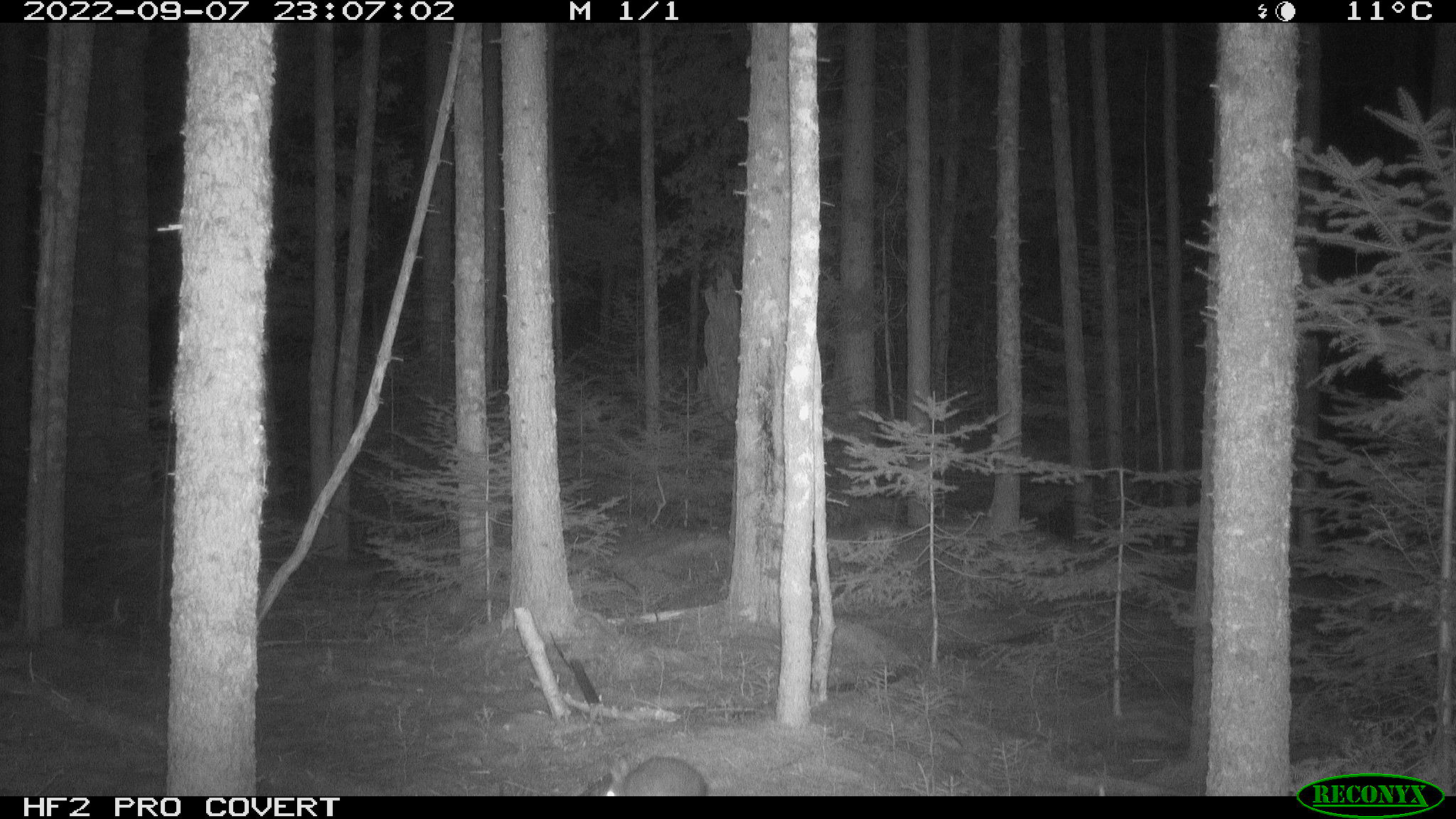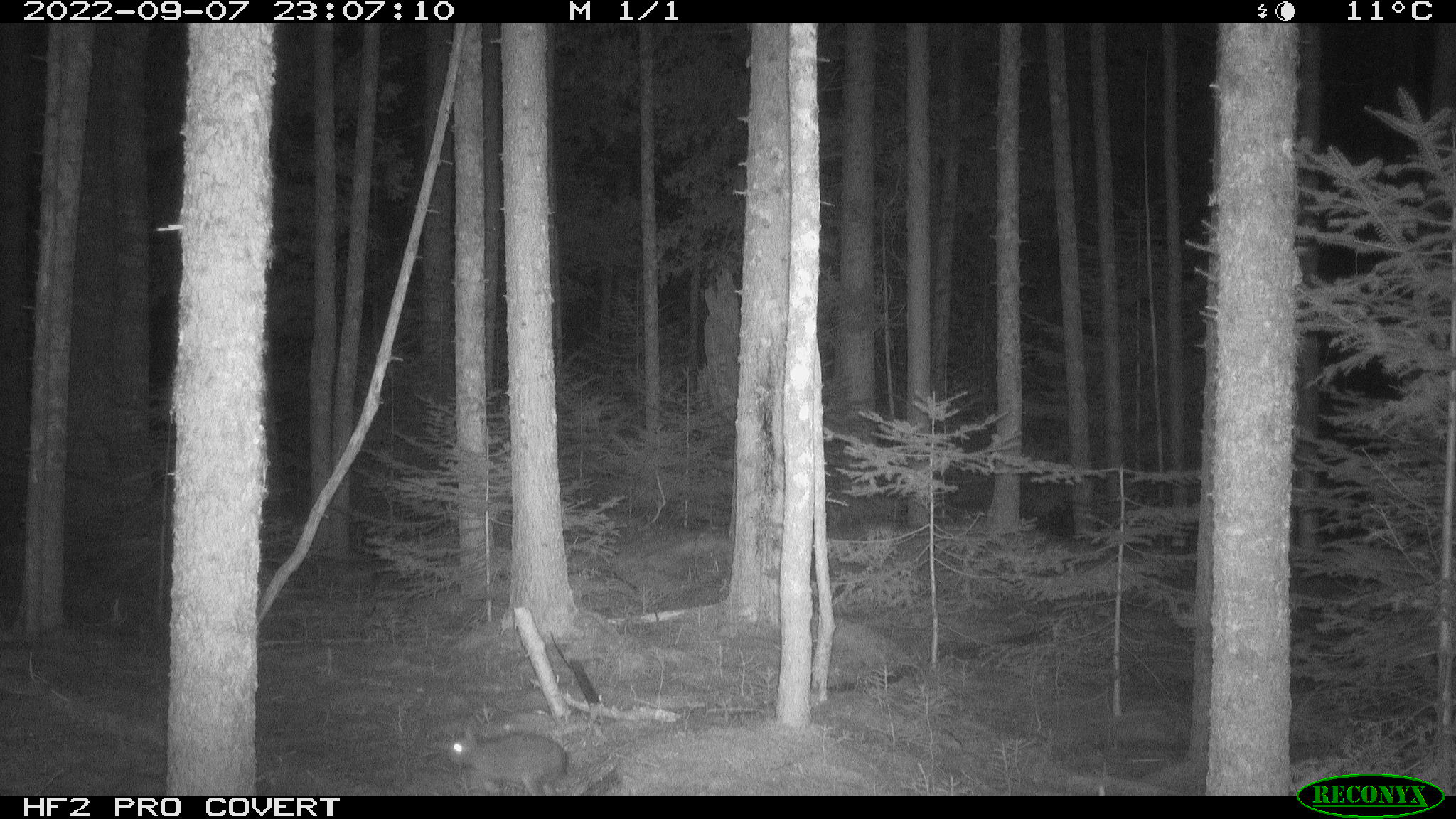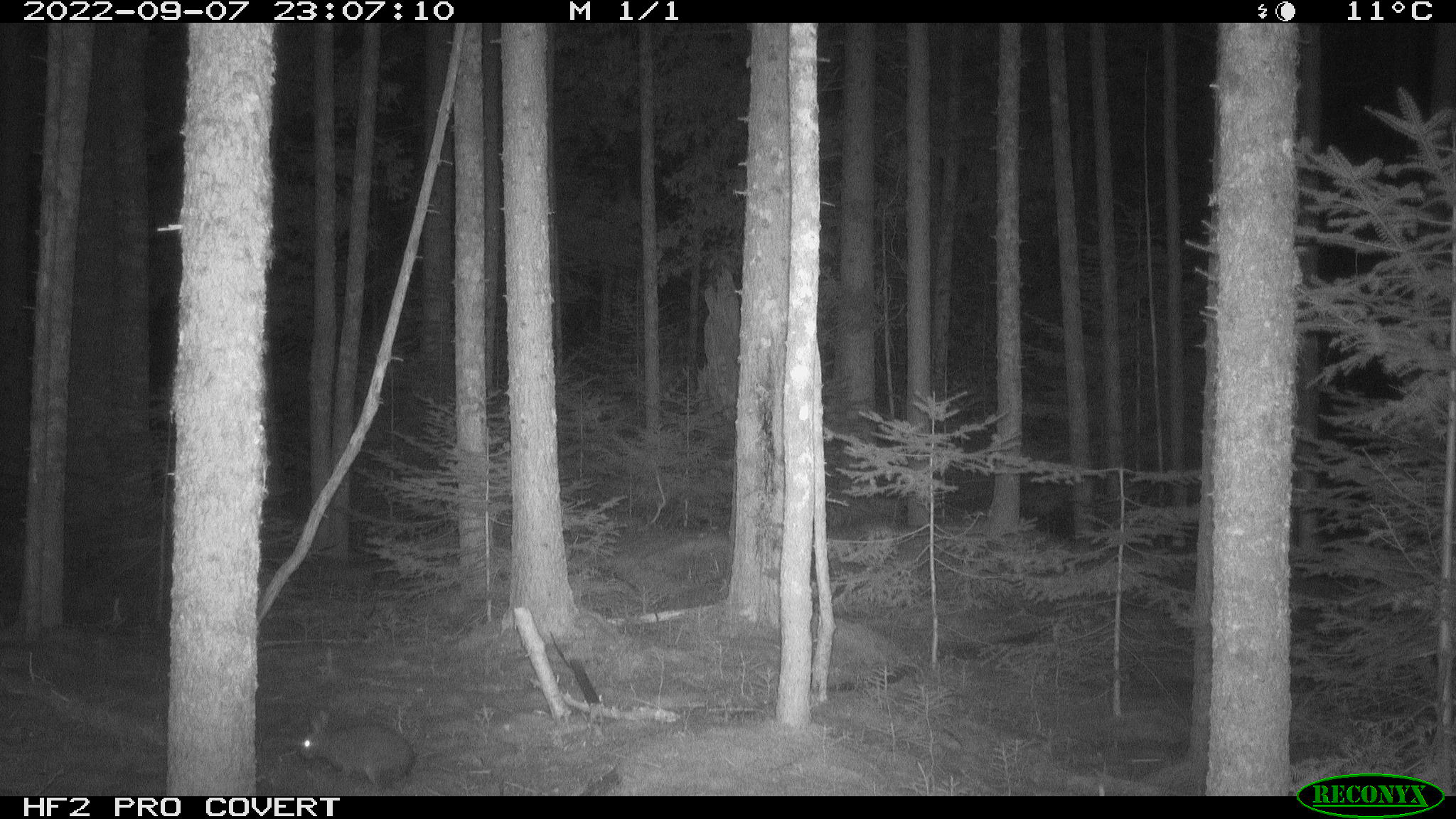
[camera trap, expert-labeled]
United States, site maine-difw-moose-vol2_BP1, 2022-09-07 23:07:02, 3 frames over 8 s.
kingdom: Animalia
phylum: Chordata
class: Mammalia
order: Lagomorpha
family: Leporidae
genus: Lepus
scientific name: Lepus americanus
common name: snowshoe hare